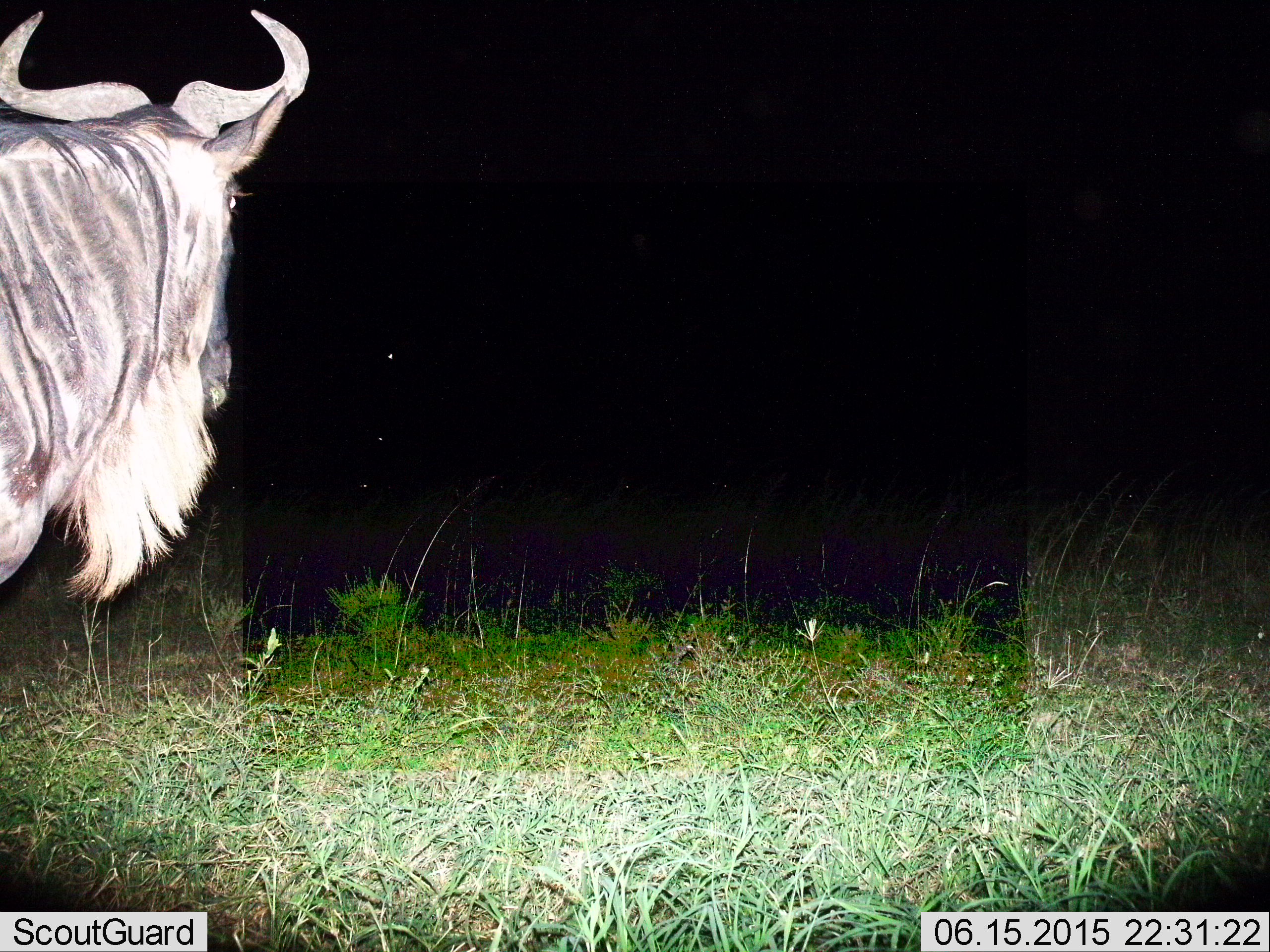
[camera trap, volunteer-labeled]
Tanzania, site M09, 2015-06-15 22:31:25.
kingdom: Animalia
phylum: Chordata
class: Mammalia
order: Artiodactyla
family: Bovidae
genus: Connochaetes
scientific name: Connochaetes taurinus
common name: blue wildebeest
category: wildebeest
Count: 1.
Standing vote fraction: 80%.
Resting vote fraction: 10%.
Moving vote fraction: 20%.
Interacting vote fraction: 0%.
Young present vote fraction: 0%.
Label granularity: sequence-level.